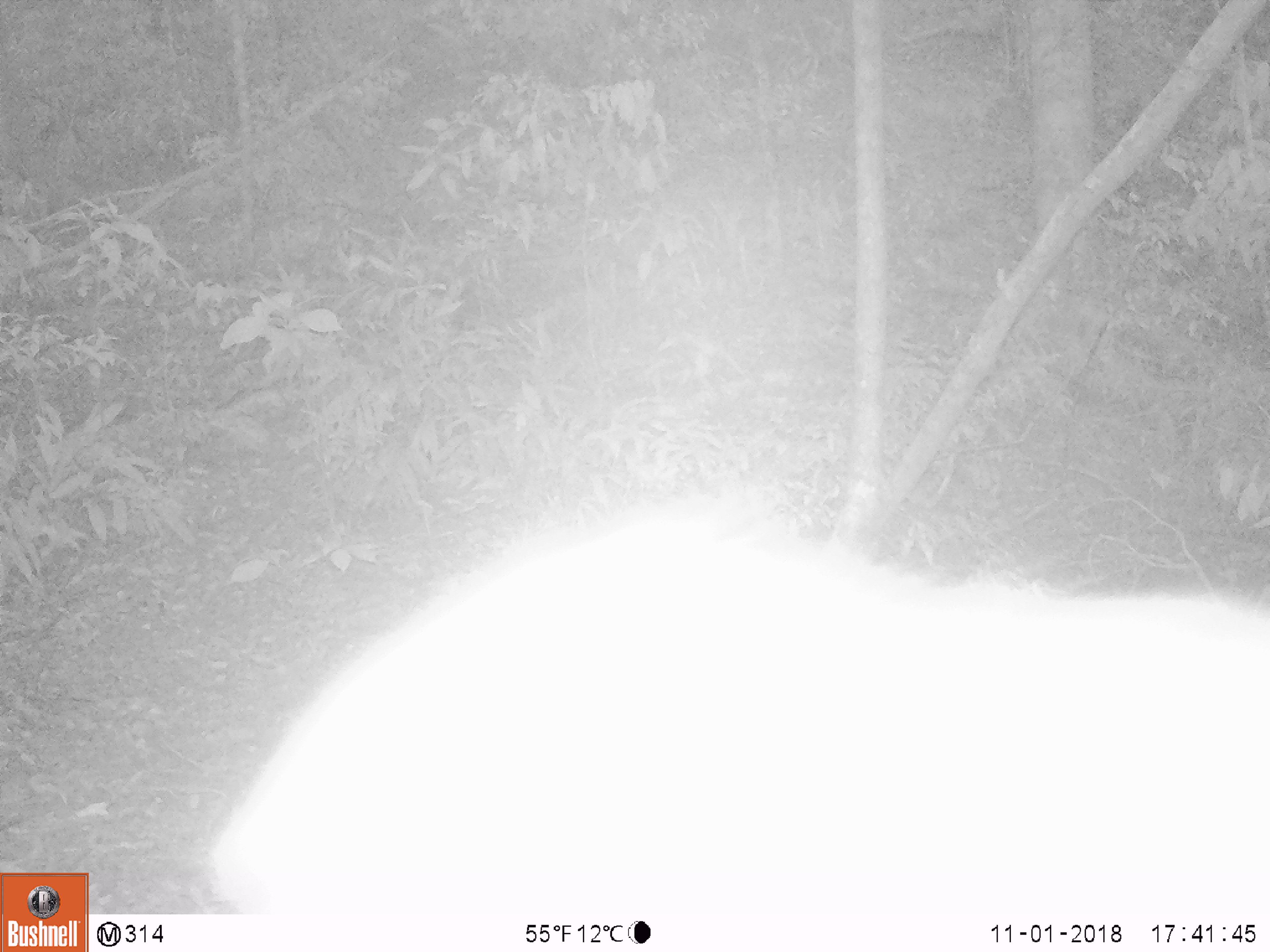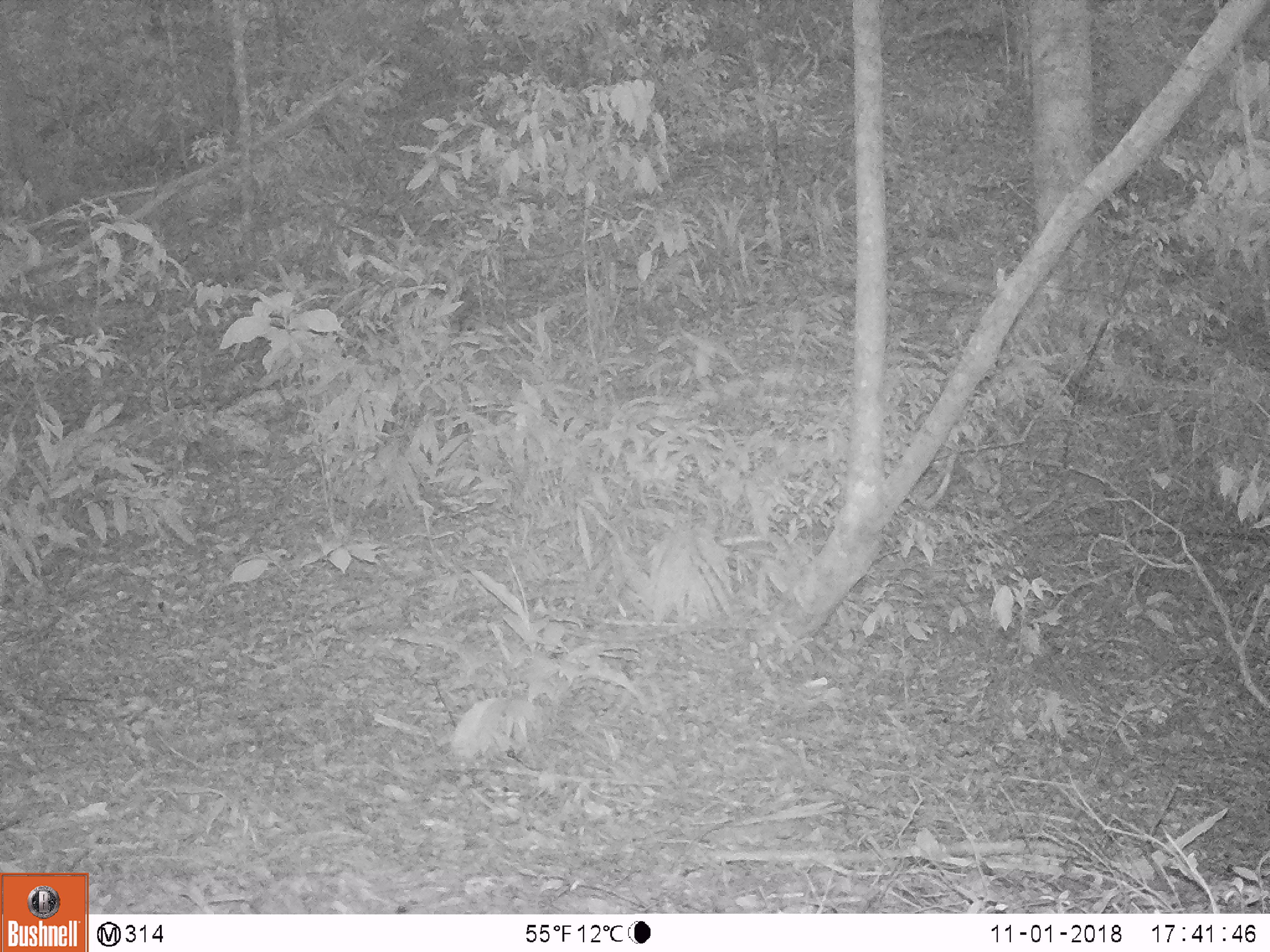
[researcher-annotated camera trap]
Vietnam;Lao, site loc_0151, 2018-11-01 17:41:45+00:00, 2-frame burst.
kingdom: Animalia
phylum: Chordata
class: Mammalia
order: Primates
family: Cercopithecidae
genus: Macaca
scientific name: Macaca nemestrina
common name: pig-tailed macaque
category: pig tailed macaque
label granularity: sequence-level